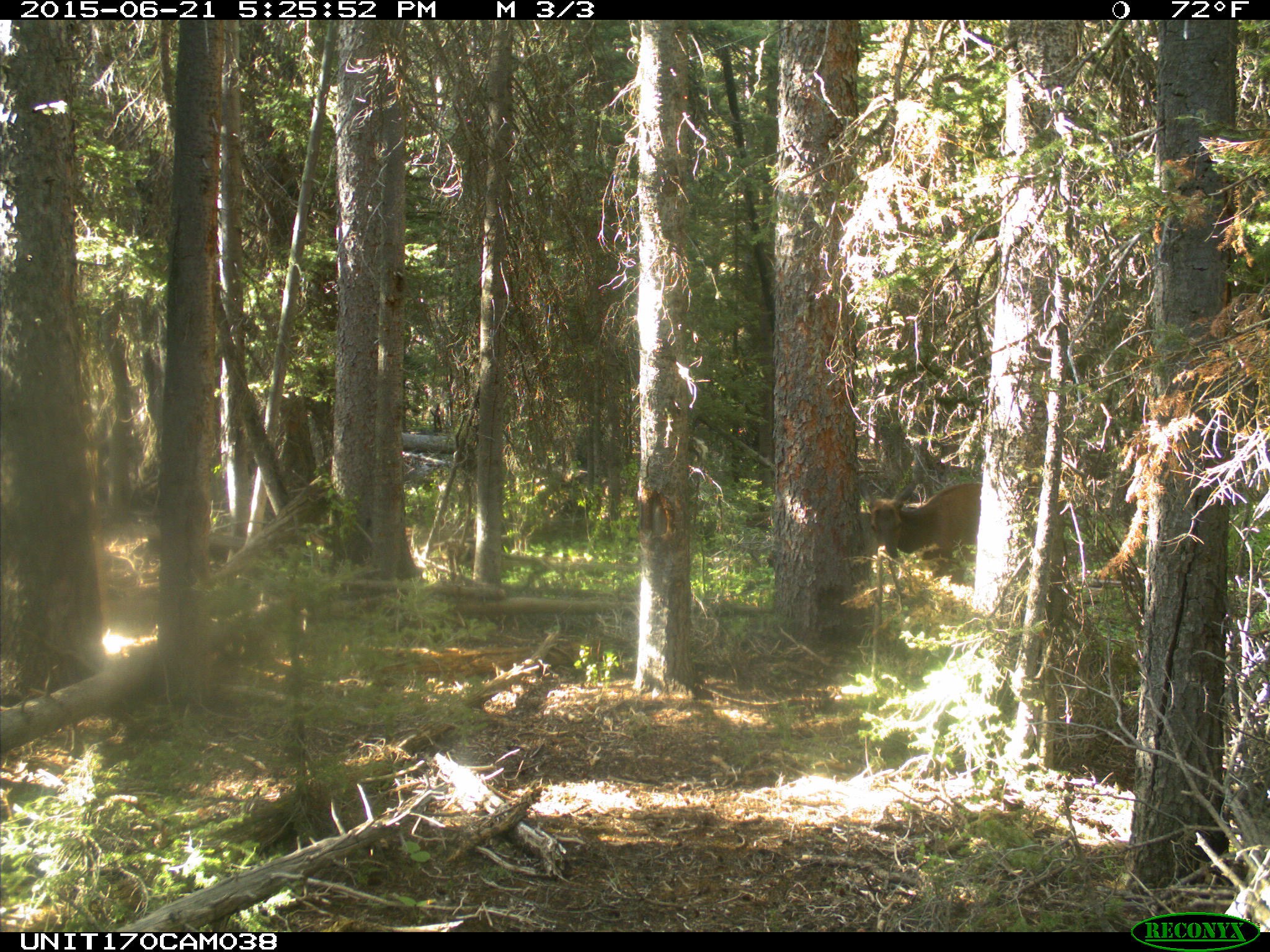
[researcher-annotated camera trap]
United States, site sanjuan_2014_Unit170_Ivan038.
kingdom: Animalia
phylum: Chordata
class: Mammalia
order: Artiodactyla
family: Cervidae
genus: Cervus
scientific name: Cervus elaphus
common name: red deer